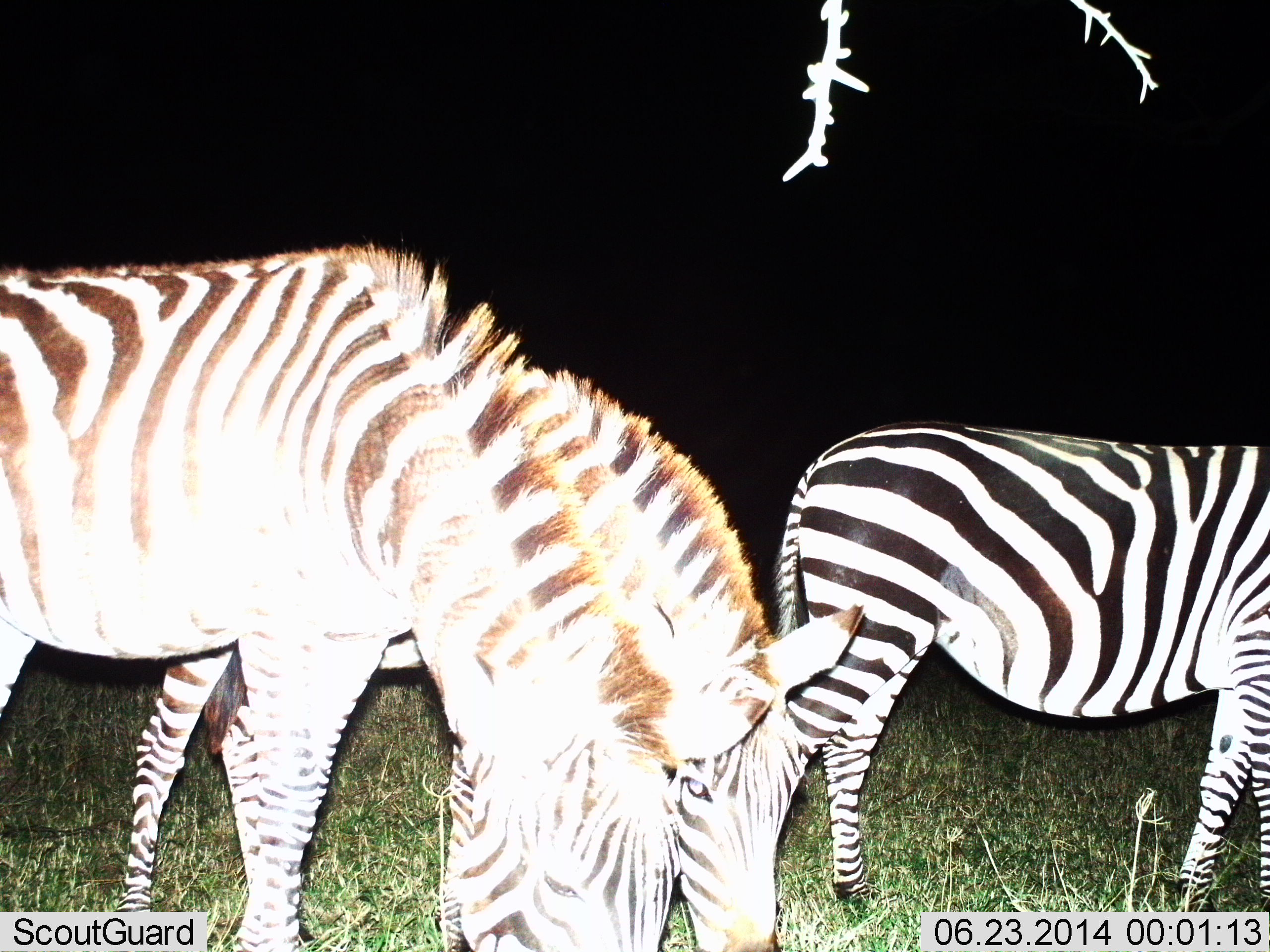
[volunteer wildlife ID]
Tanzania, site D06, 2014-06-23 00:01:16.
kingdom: Animalia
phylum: Chordata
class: Mammalia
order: Perissodactyla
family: Equidae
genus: Equus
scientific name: Equus quagga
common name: plains zebra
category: zebra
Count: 3.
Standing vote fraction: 50%.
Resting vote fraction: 0%.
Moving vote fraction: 0%.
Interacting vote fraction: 0%.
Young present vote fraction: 20%.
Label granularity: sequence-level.